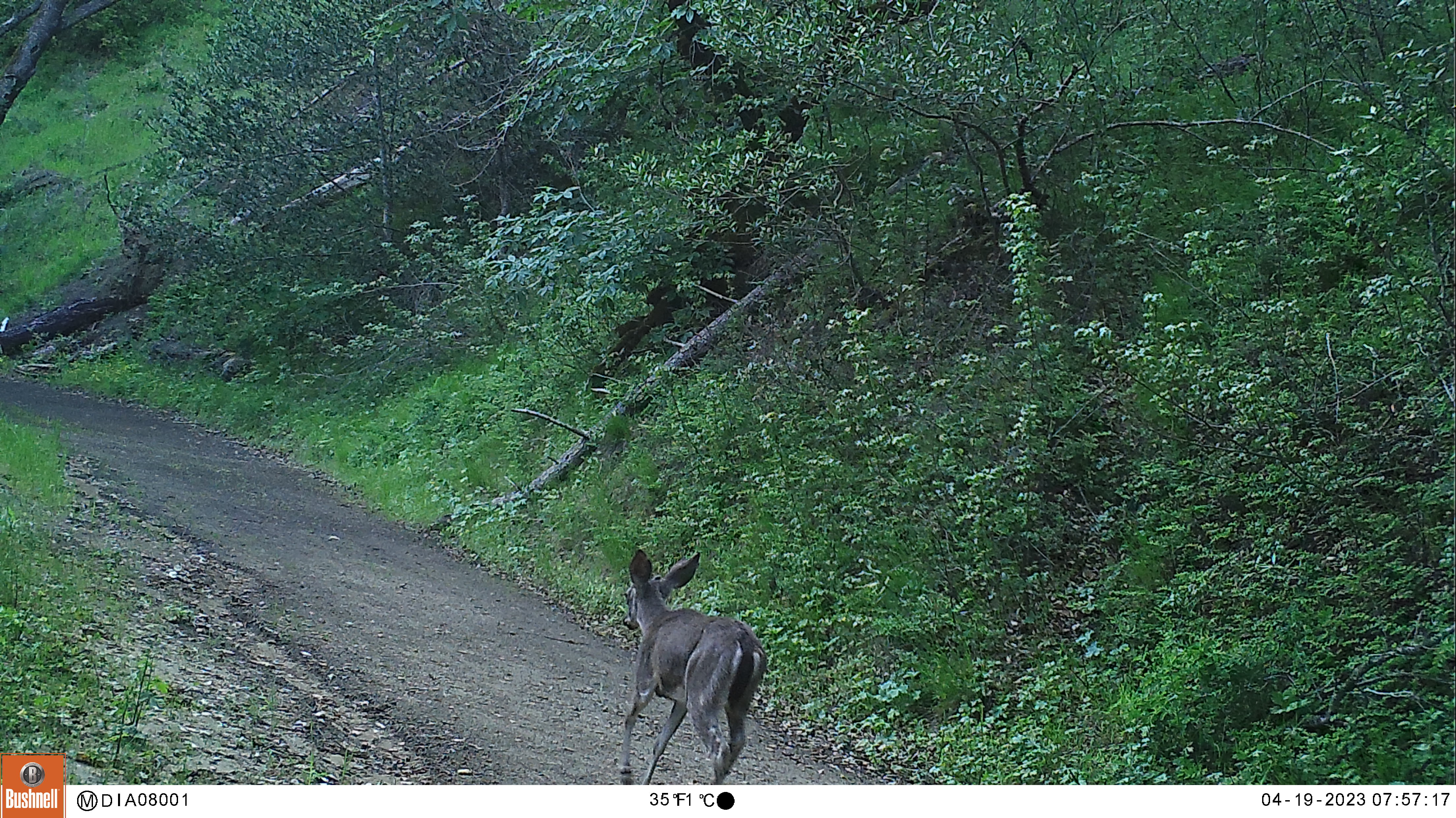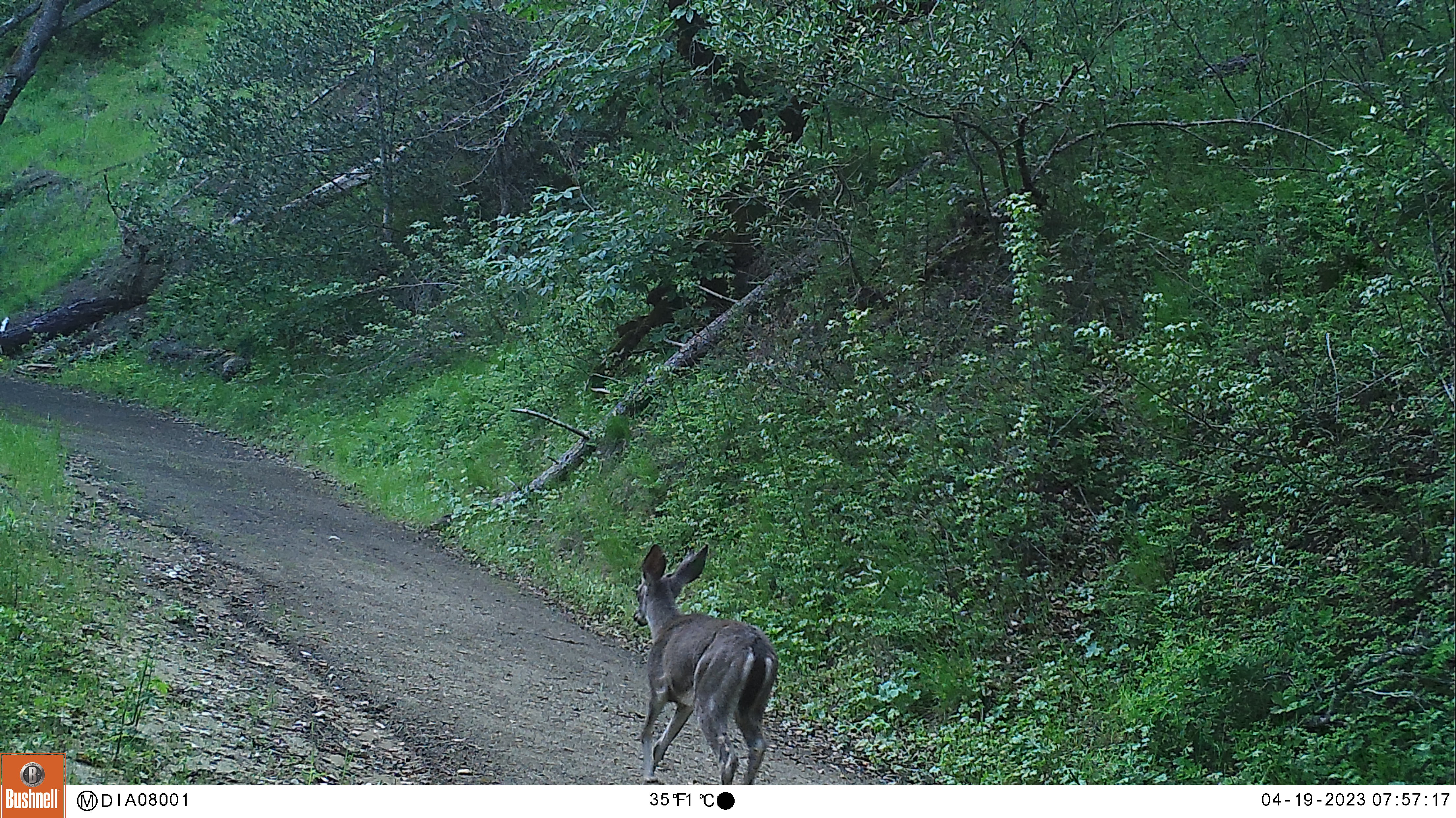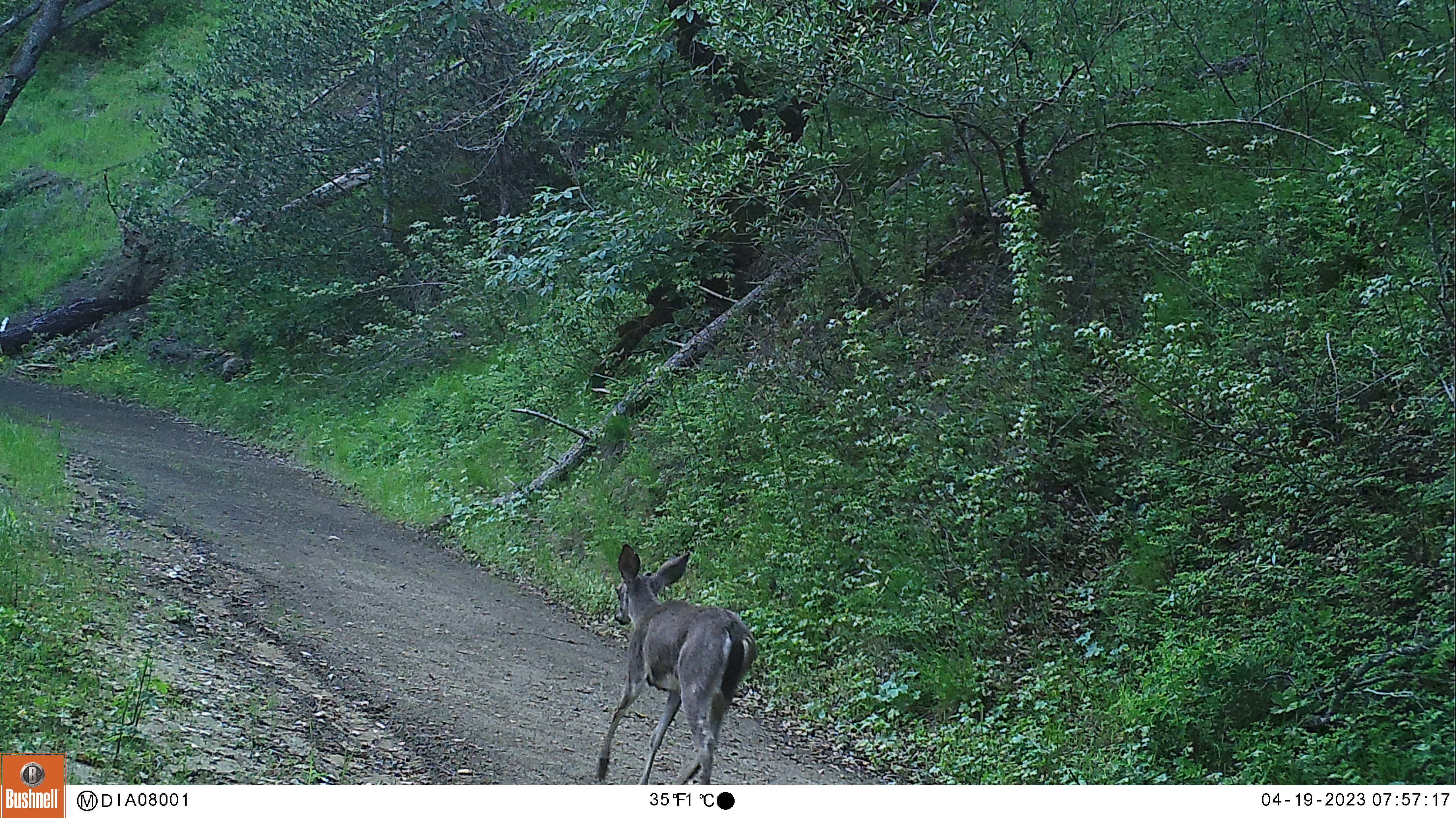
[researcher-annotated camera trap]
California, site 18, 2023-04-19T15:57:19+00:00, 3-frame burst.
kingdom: Animalia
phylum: Chordata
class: Mammalia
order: Artiodactyla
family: Cervidae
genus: Odocoileus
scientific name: Odocoileus hemionus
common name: mule deer